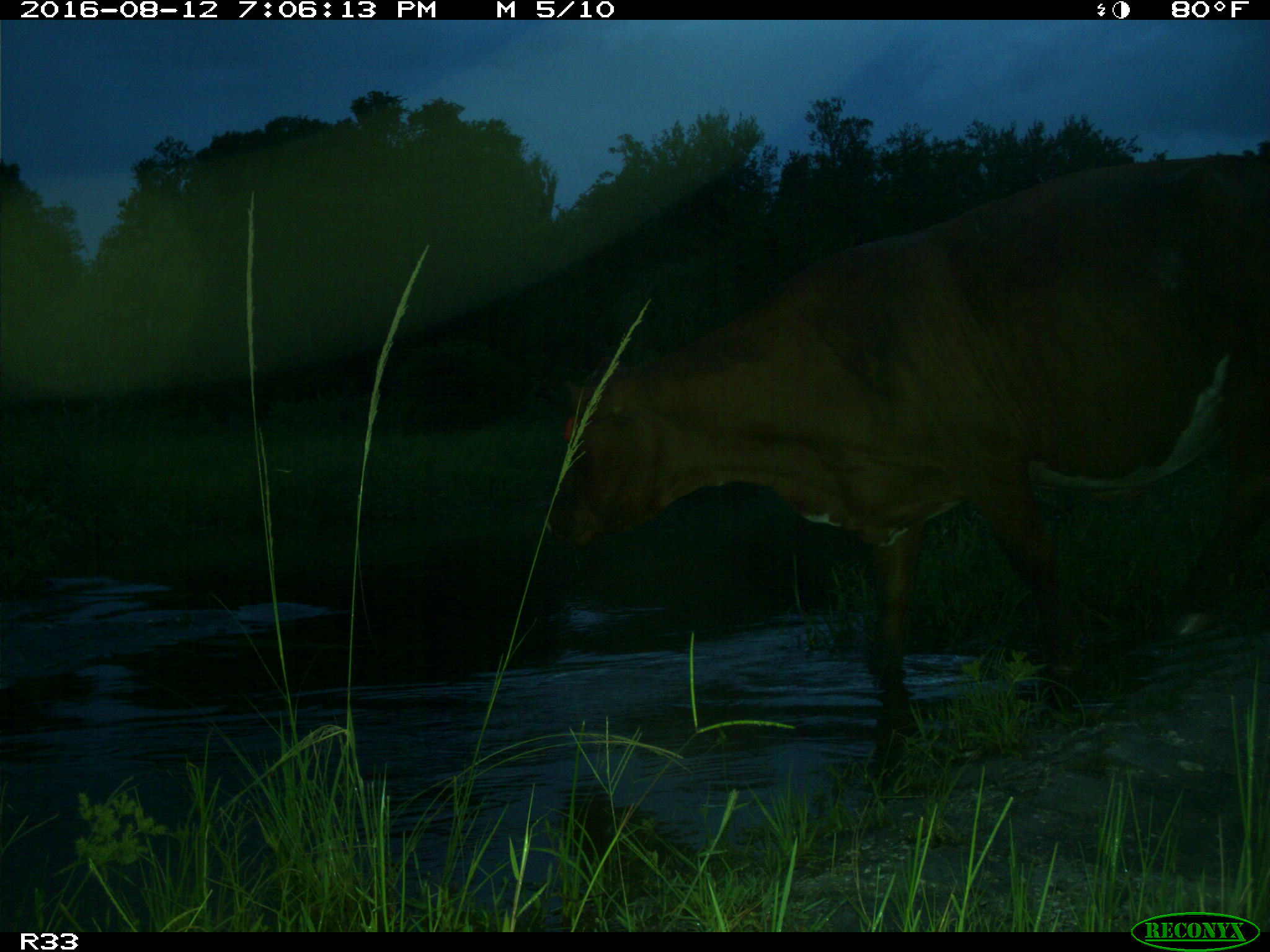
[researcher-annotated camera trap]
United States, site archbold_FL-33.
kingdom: Animalia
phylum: Chordata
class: Mammalia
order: Artiodactyla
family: Bovidae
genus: Bos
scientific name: Bos taurus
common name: domestic cow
Bos taurus (domestic cow).